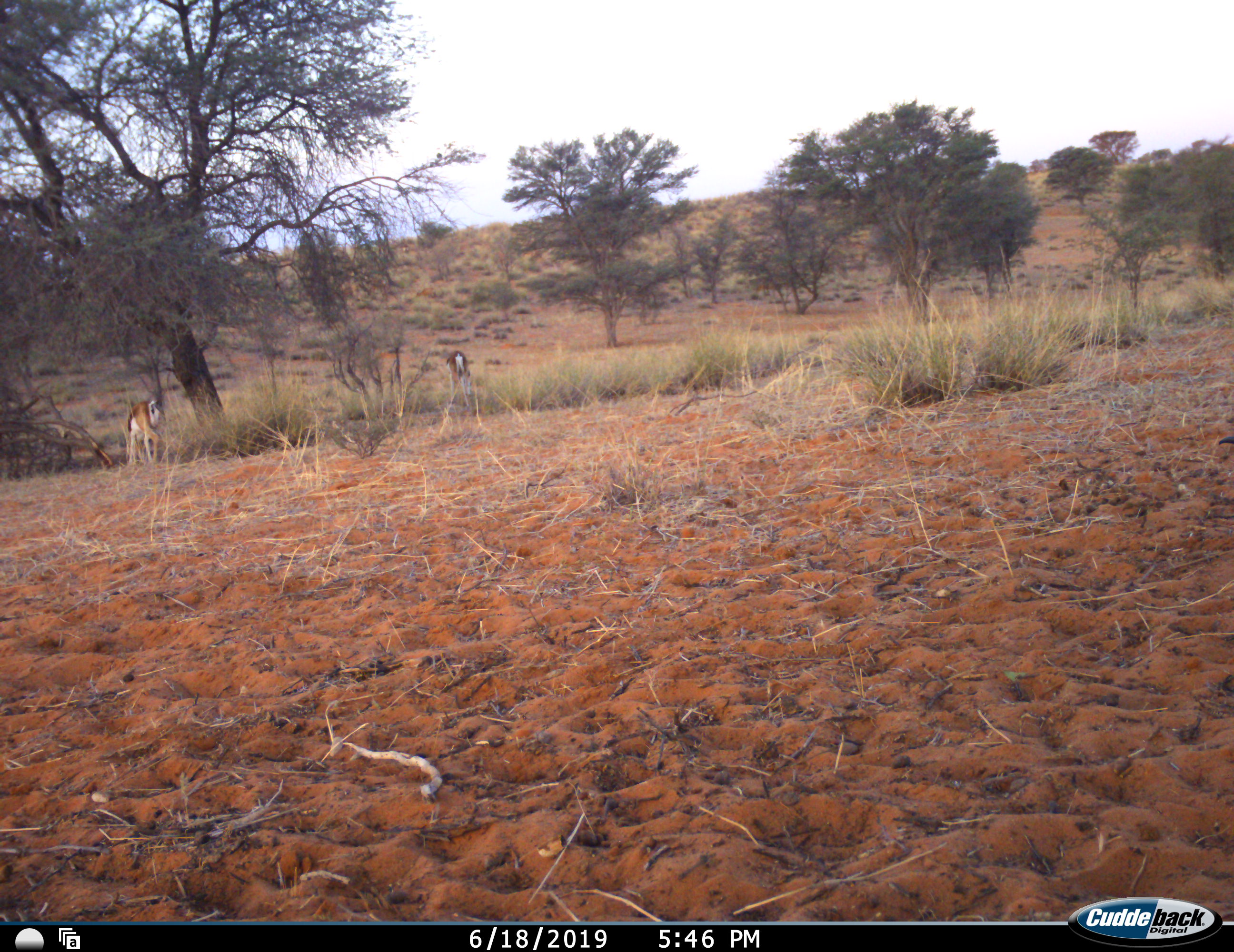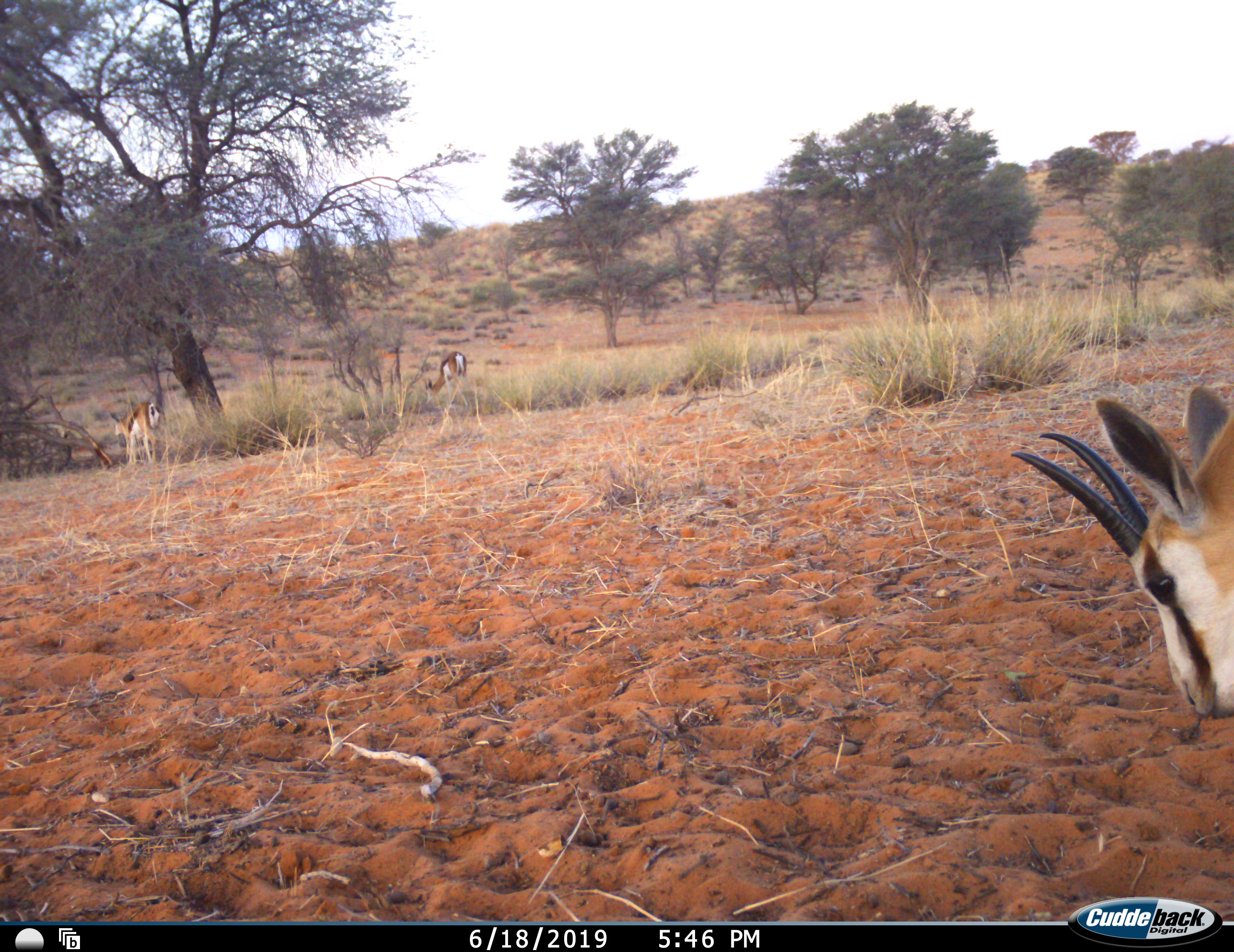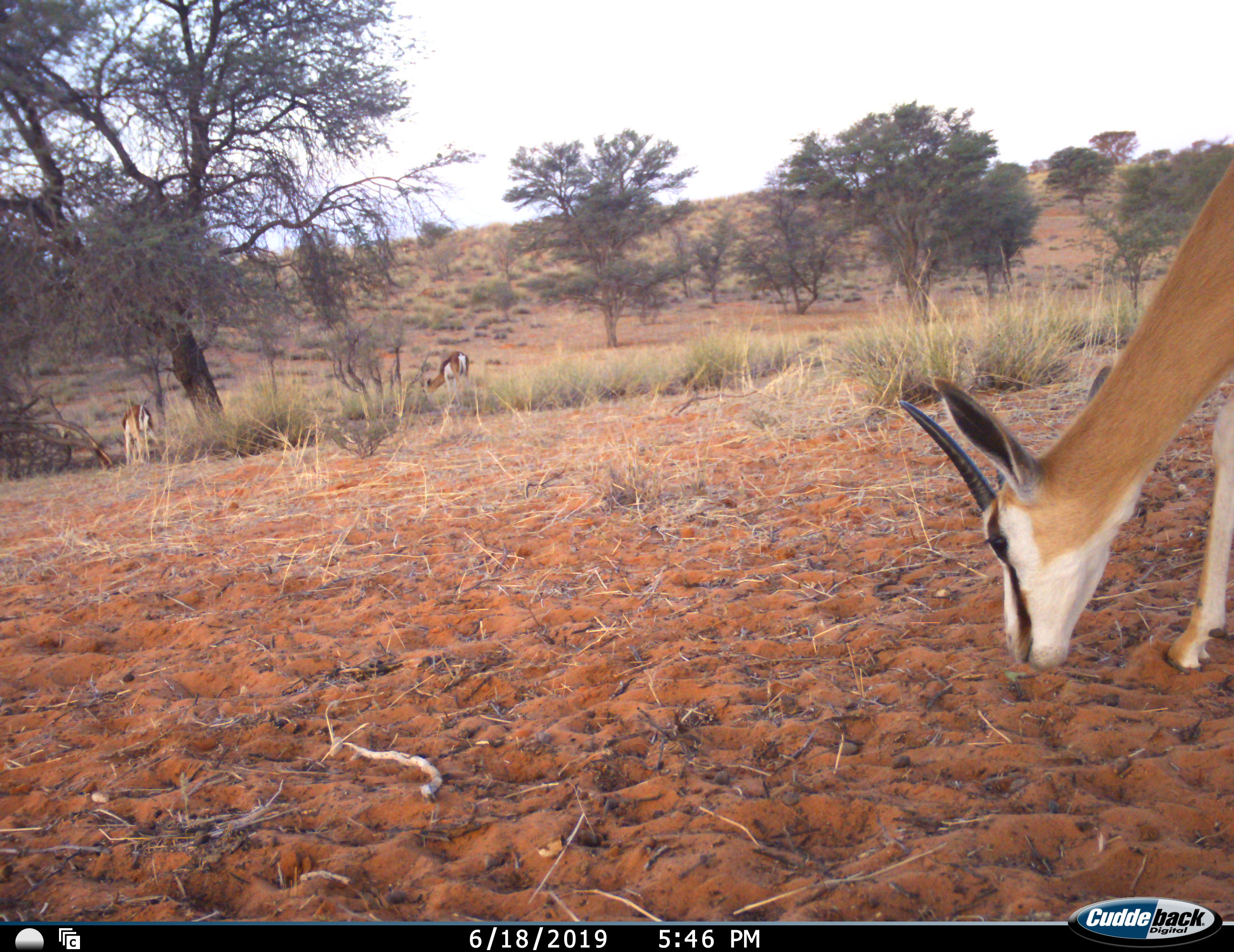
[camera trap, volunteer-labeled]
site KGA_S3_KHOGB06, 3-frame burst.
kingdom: Animalia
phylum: Chordata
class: Mammalia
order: Artiodactyla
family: Bovidae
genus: Antidorcas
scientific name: Antidorcas marsupialis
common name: springbok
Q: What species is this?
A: Springbok (Antidorcas marsupialis).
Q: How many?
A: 3.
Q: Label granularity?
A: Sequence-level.